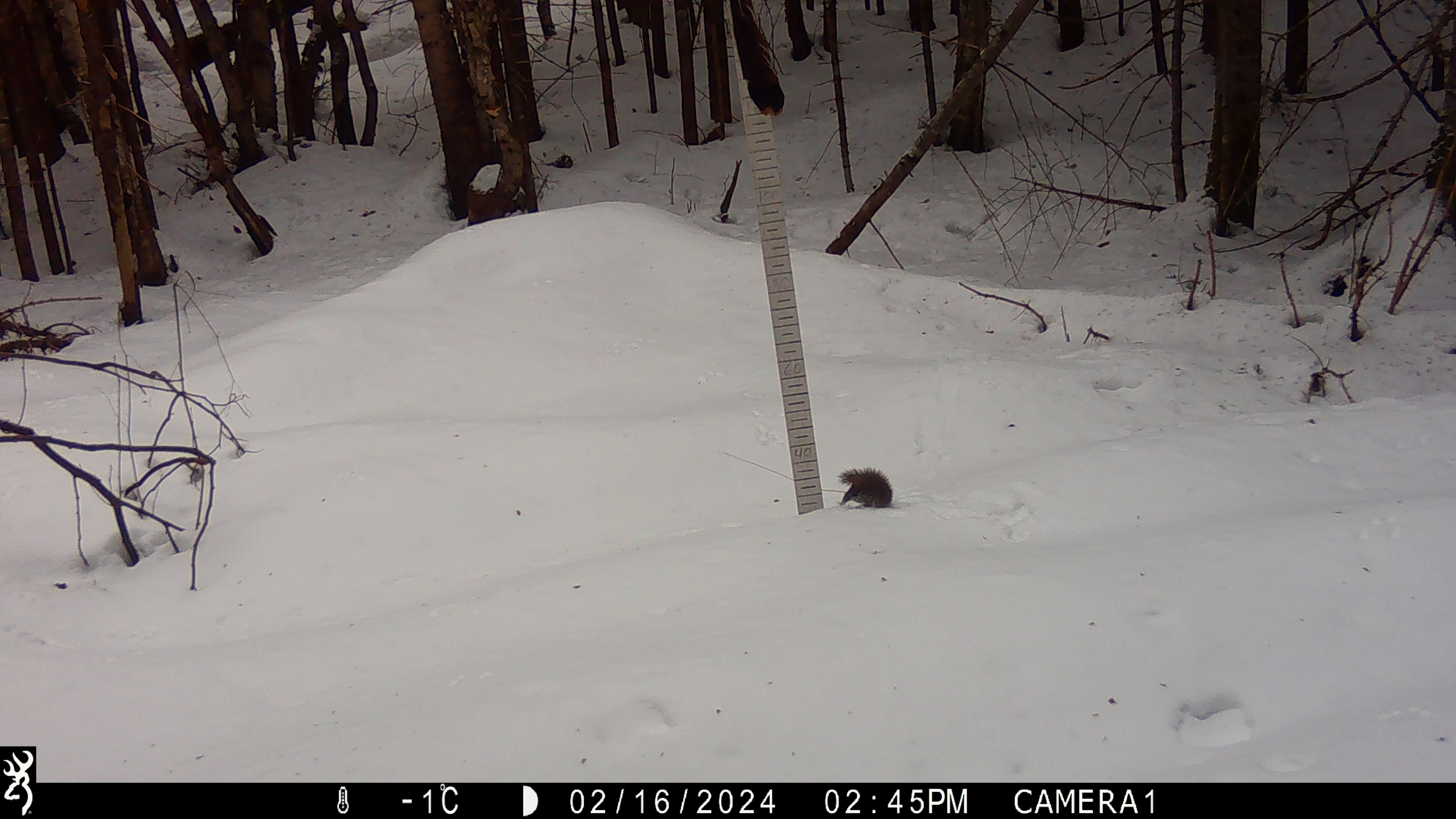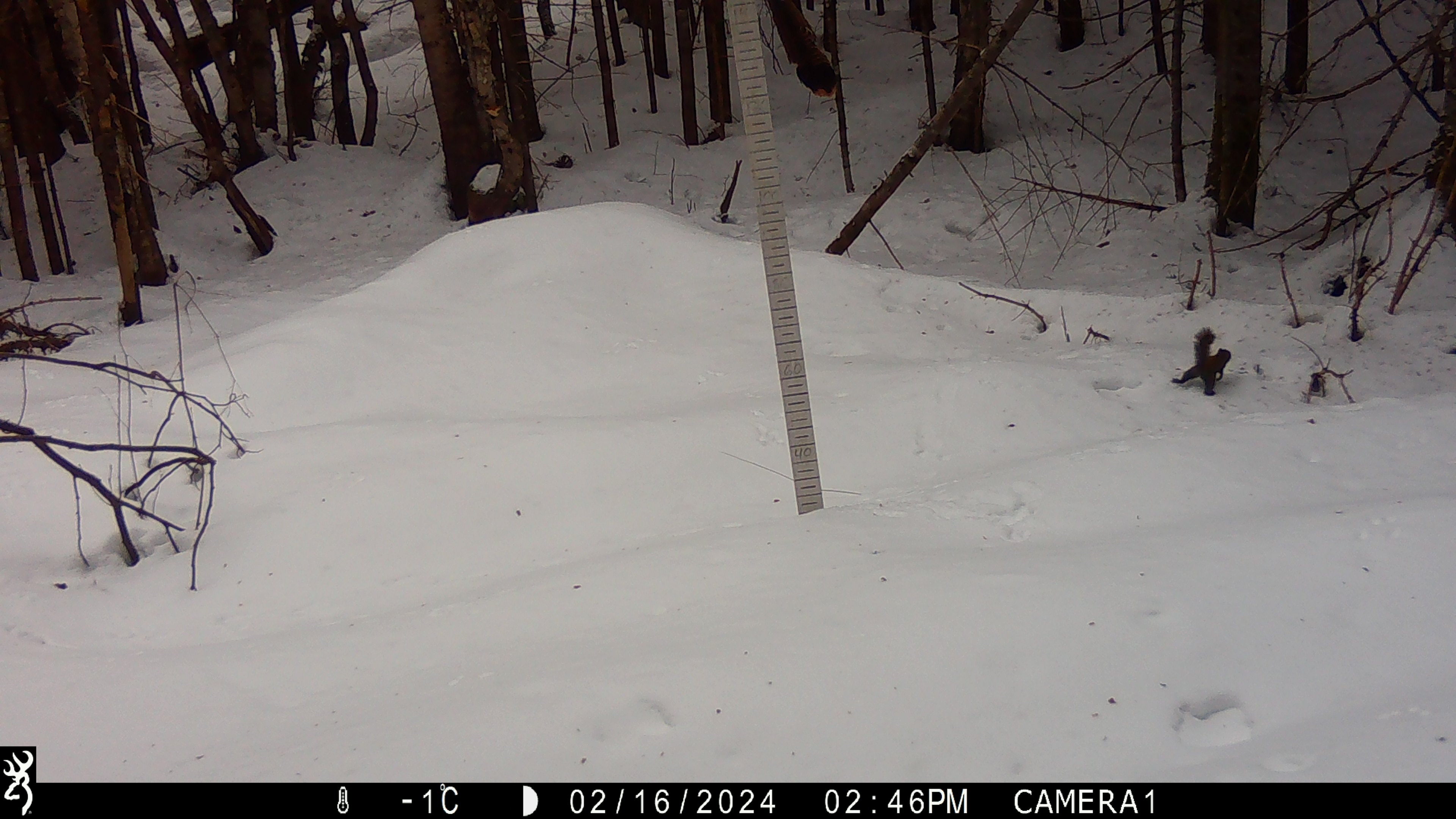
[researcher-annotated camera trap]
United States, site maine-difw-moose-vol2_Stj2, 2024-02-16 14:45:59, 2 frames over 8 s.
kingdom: Animalia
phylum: Chordata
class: Mammalia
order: Rodentia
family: Sciuridae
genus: Tamiasciurus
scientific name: Tamiasciurus hudsonicus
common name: red squirrel